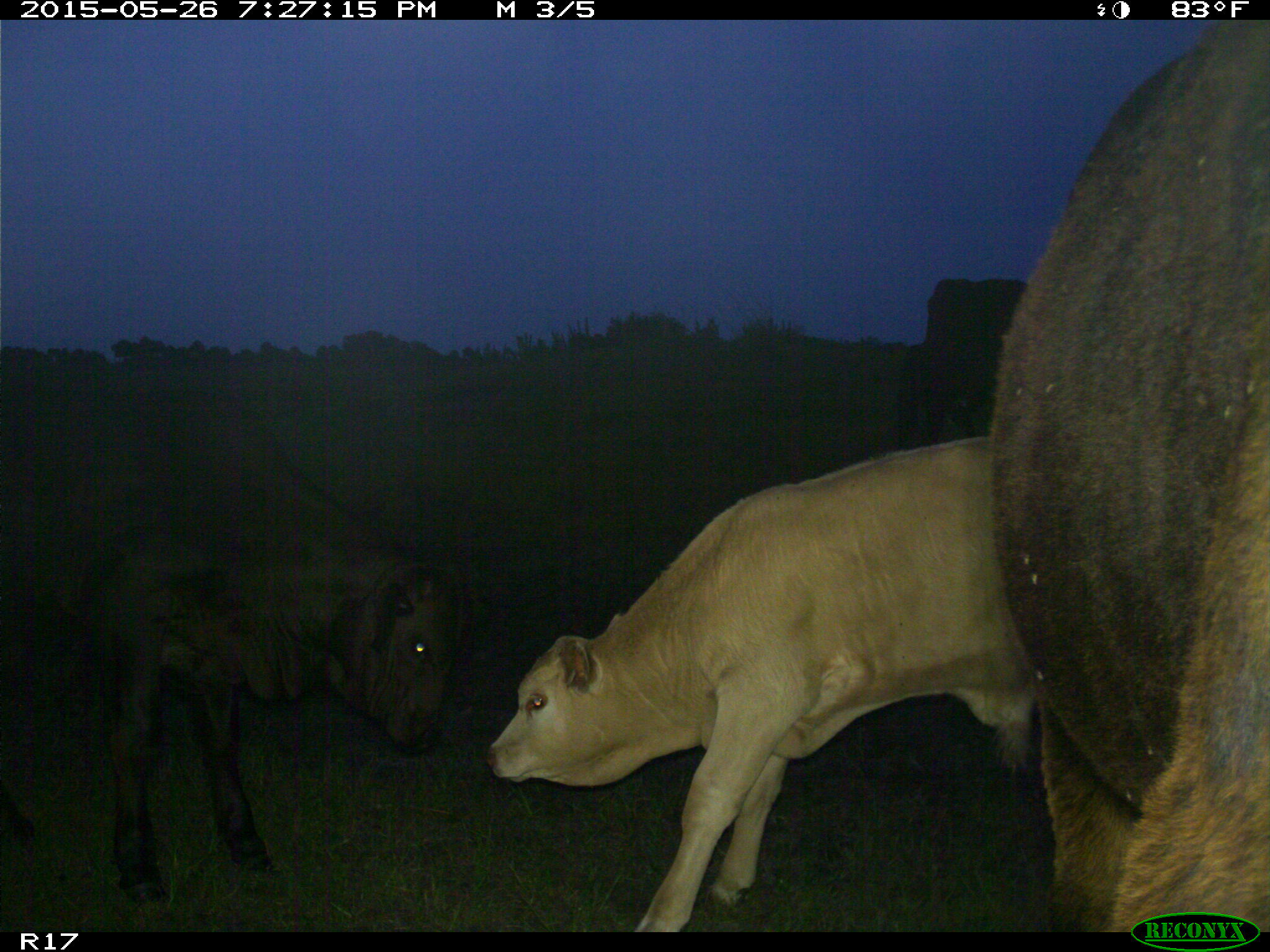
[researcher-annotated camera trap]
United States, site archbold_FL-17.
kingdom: Animalia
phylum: Chordata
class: Mammalia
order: Artiodactyla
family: Bovidae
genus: Bos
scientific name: Bos taurus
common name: domestic cow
Bos taurus (domestic cow).